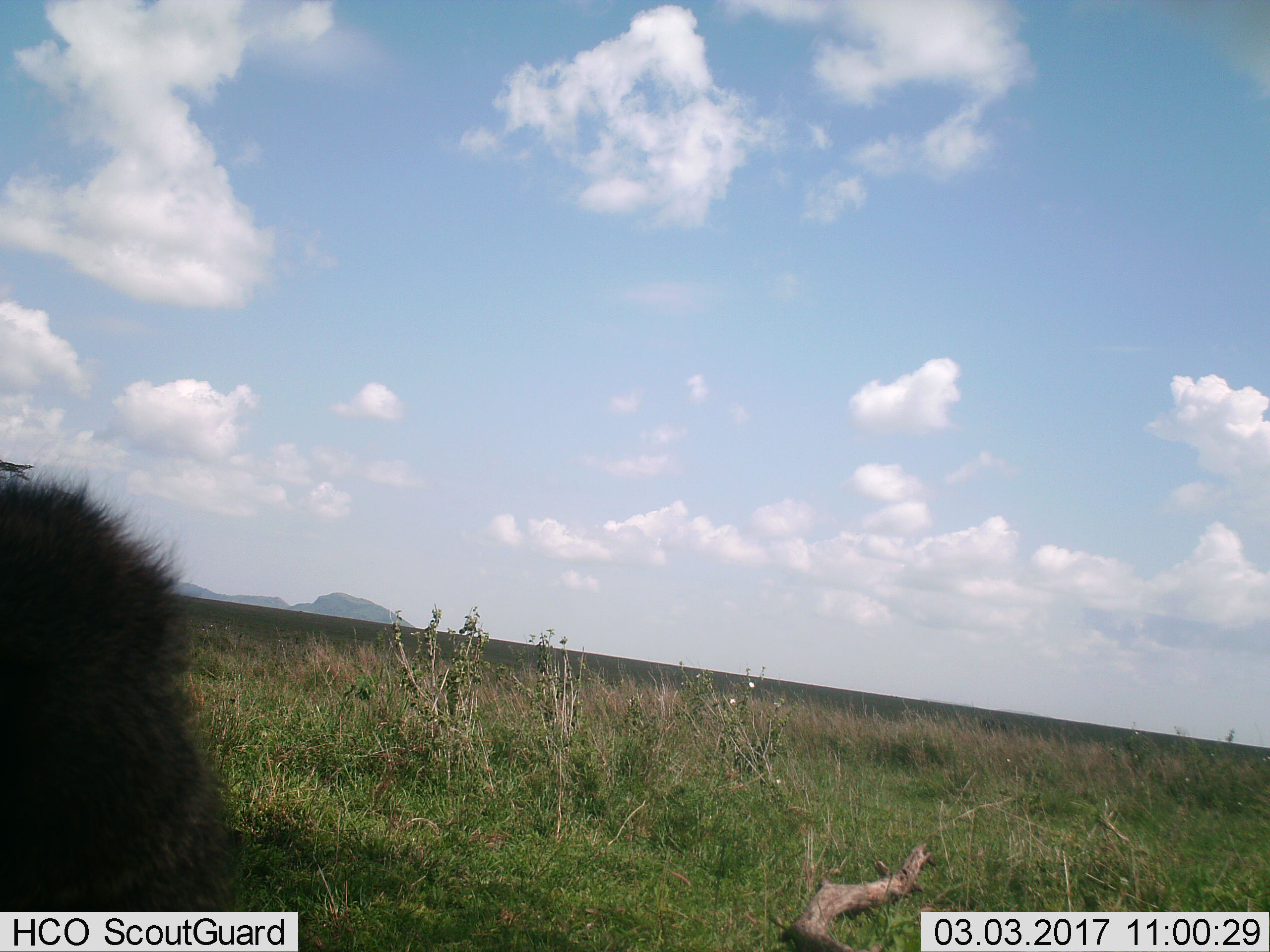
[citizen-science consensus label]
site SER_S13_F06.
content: unidentified animal